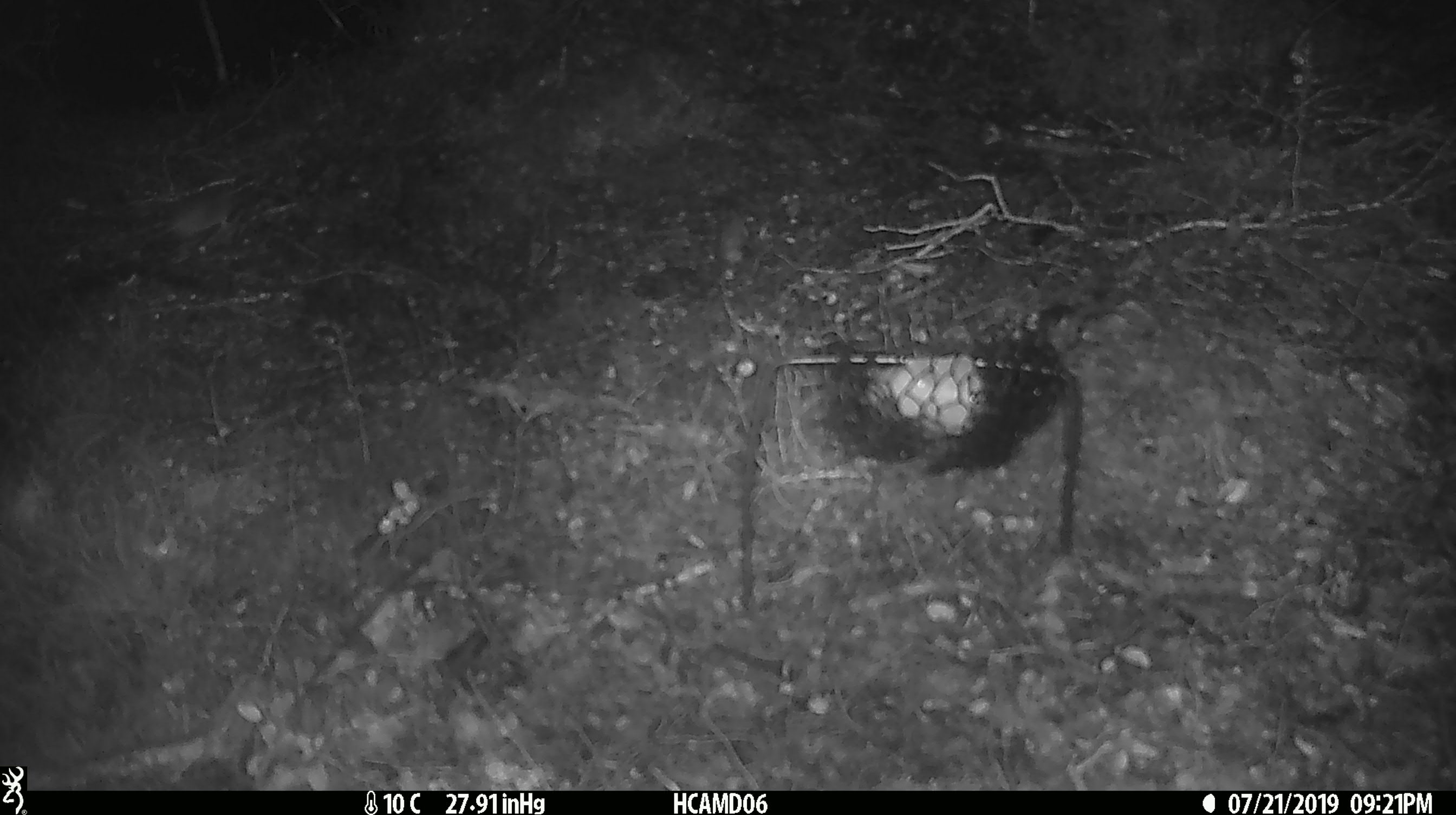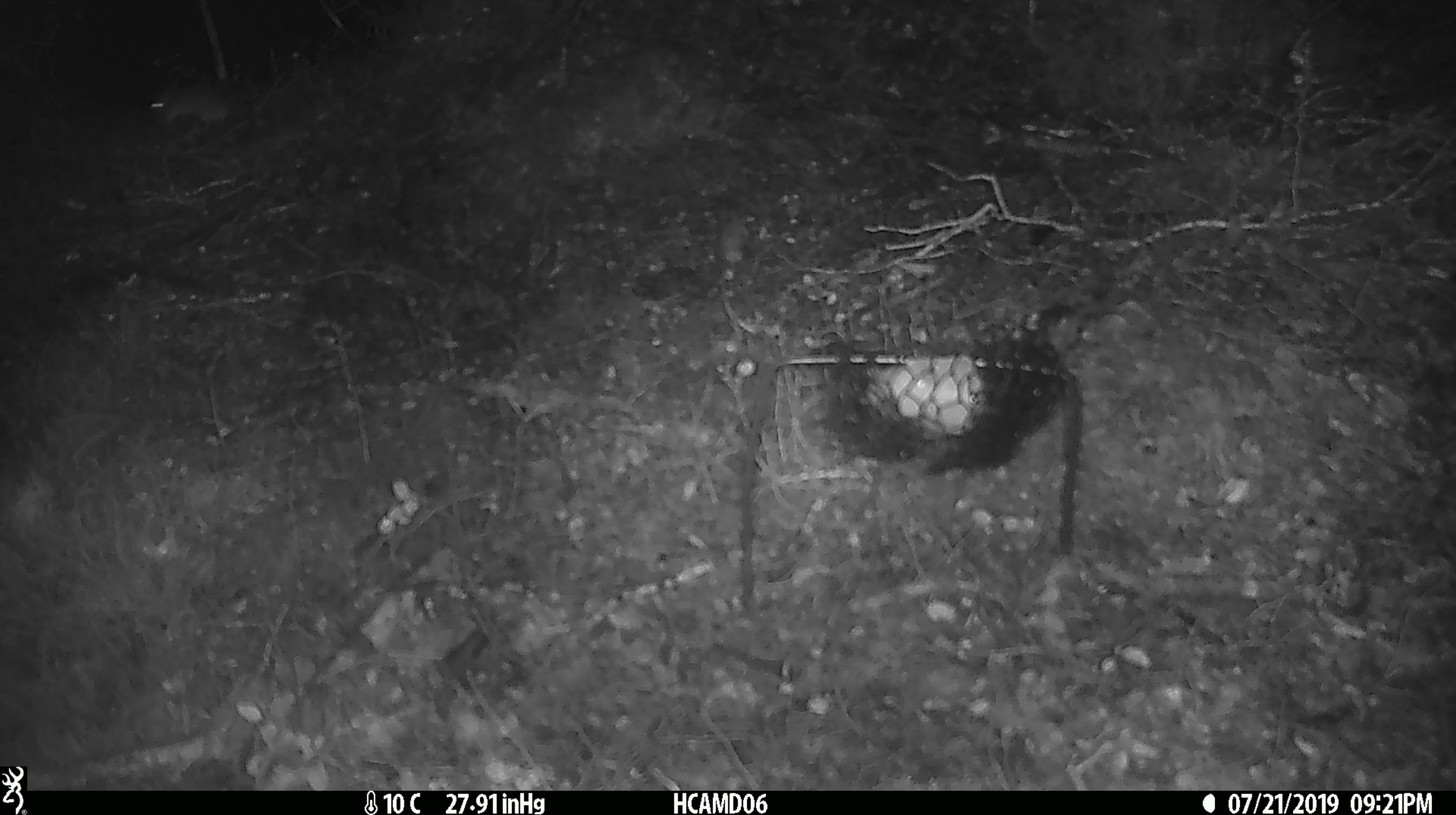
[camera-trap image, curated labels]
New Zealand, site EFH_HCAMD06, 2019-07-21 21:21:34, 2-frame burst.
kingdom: Animalia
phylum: Chordata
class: Mammalia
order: Rodentia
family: Muridae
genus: Mus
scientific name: Mus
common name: mouse